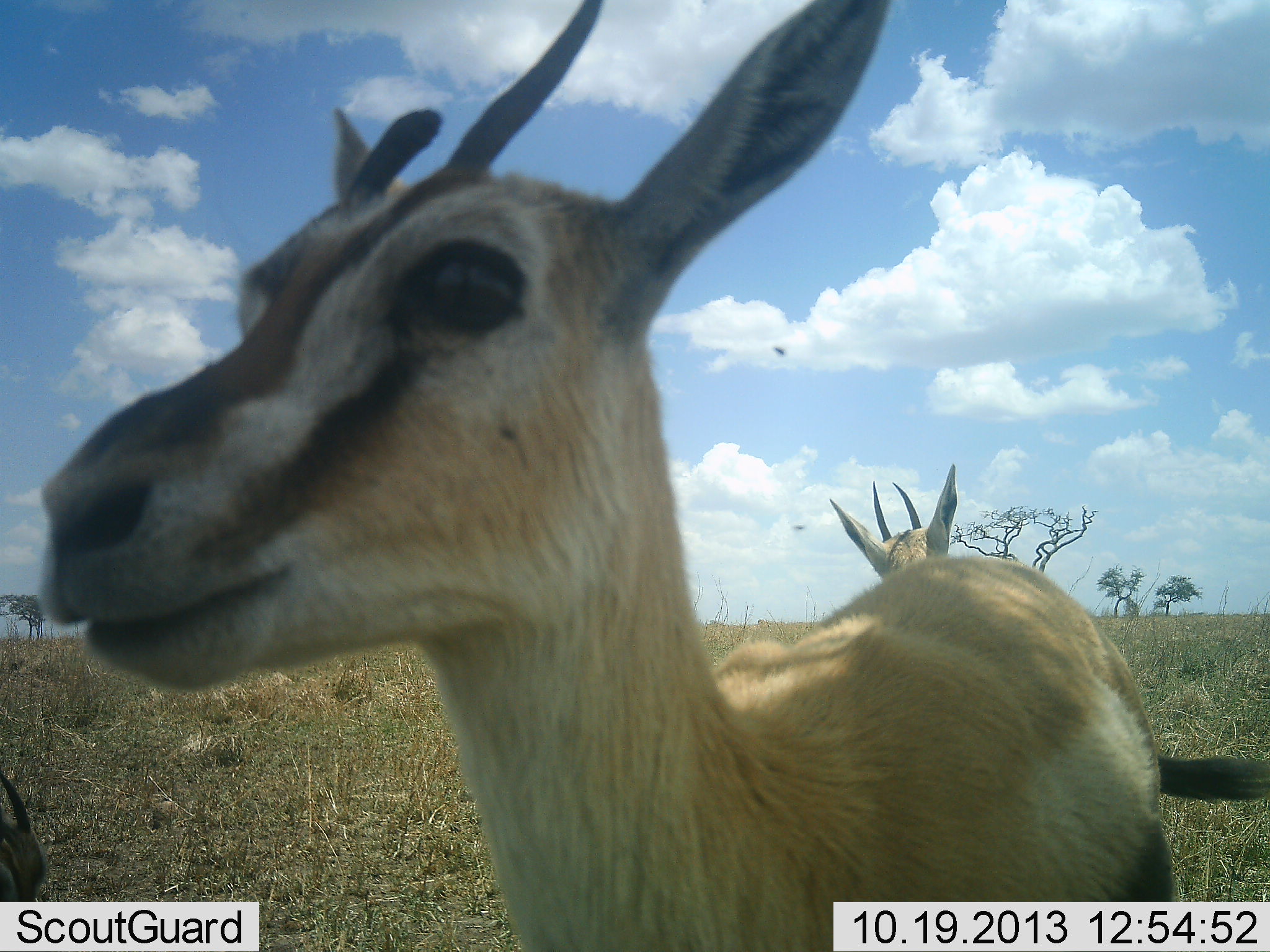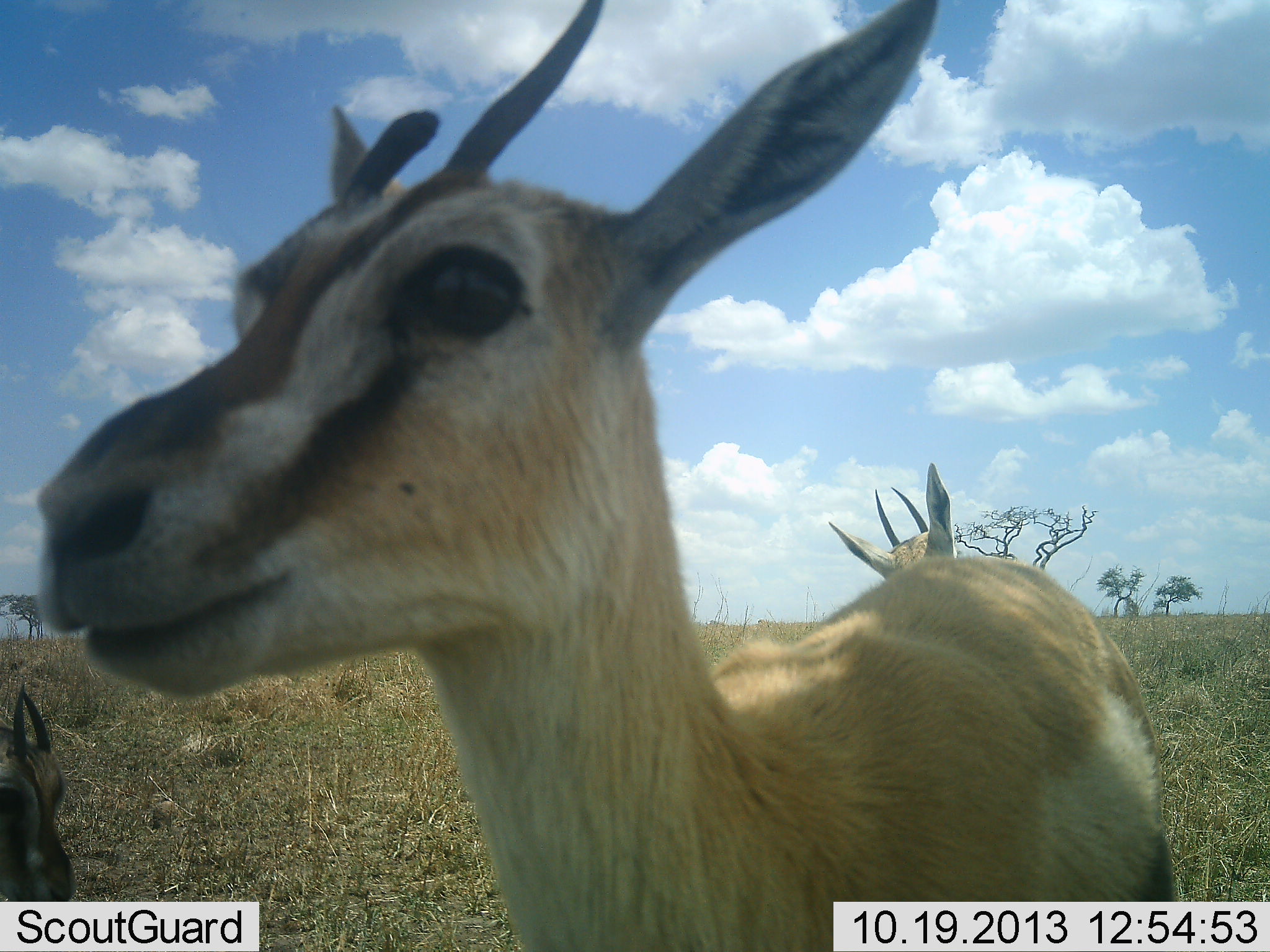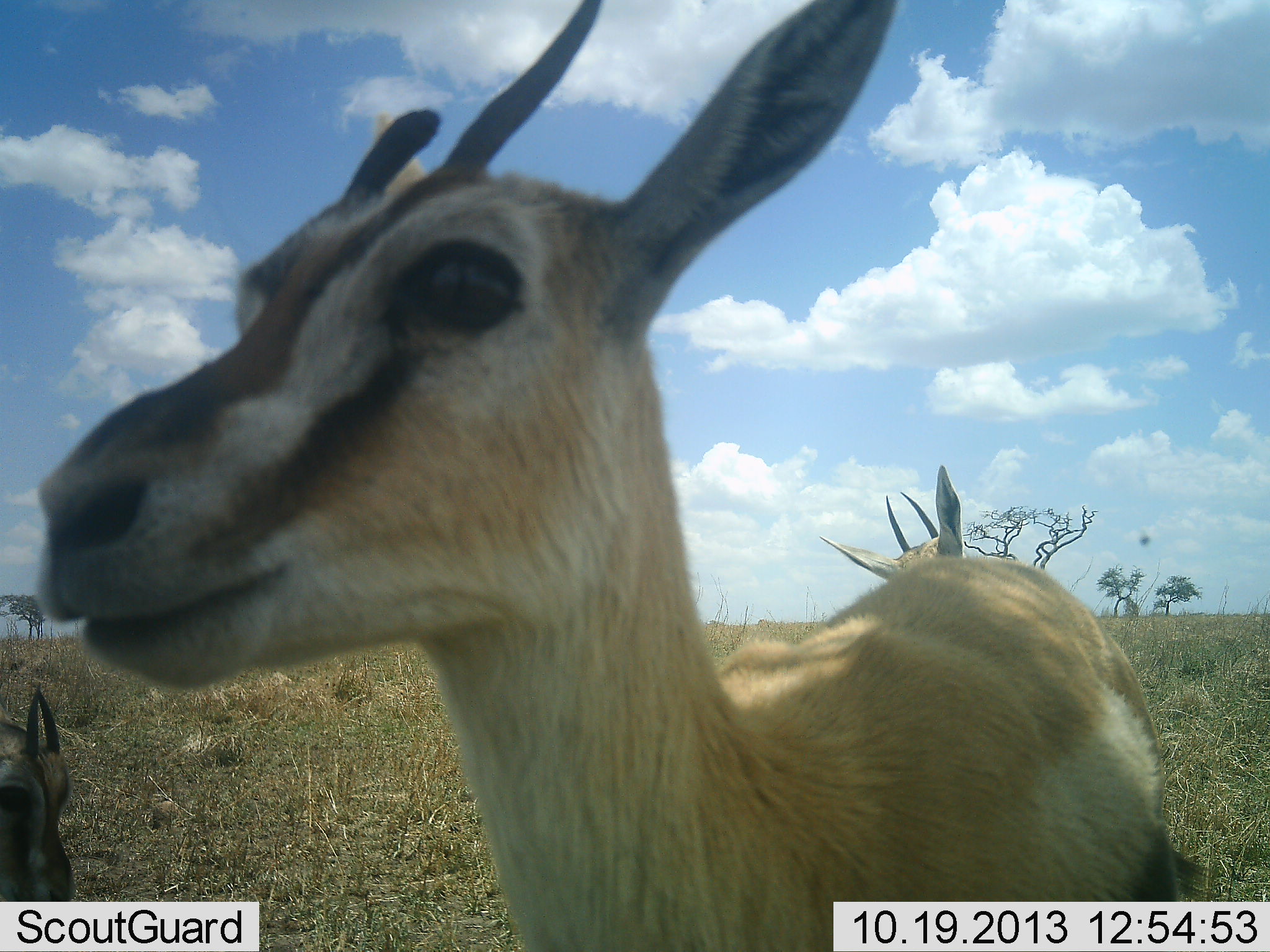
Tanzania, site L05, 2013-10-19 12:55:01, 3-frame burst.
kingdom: Animalia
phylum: Chordata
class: Mammalia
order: Artiodactyla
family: Bovidae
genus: Eudorcas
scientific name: Eudorcas thomsonii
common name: thomson's gazelle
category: gazellethomsons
Gazellethomsons (thomson's gazelle) (Eudorcas thomsonii), count 3. Behavior (volunteer vote fractions): standing 93%, resting 7%, moving 7%, interacting 4%. Young present (vote fraction): 4%. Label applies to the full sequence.